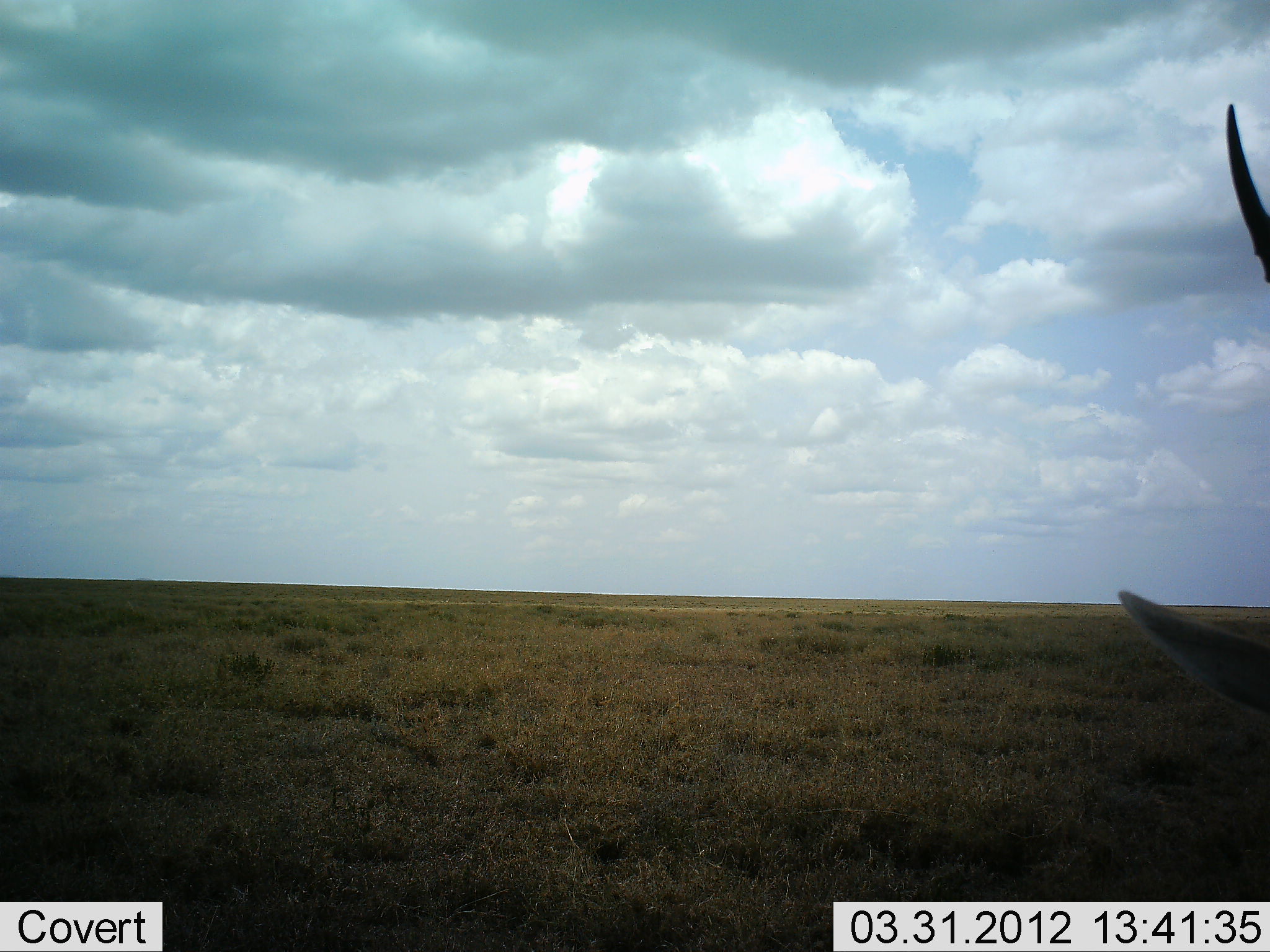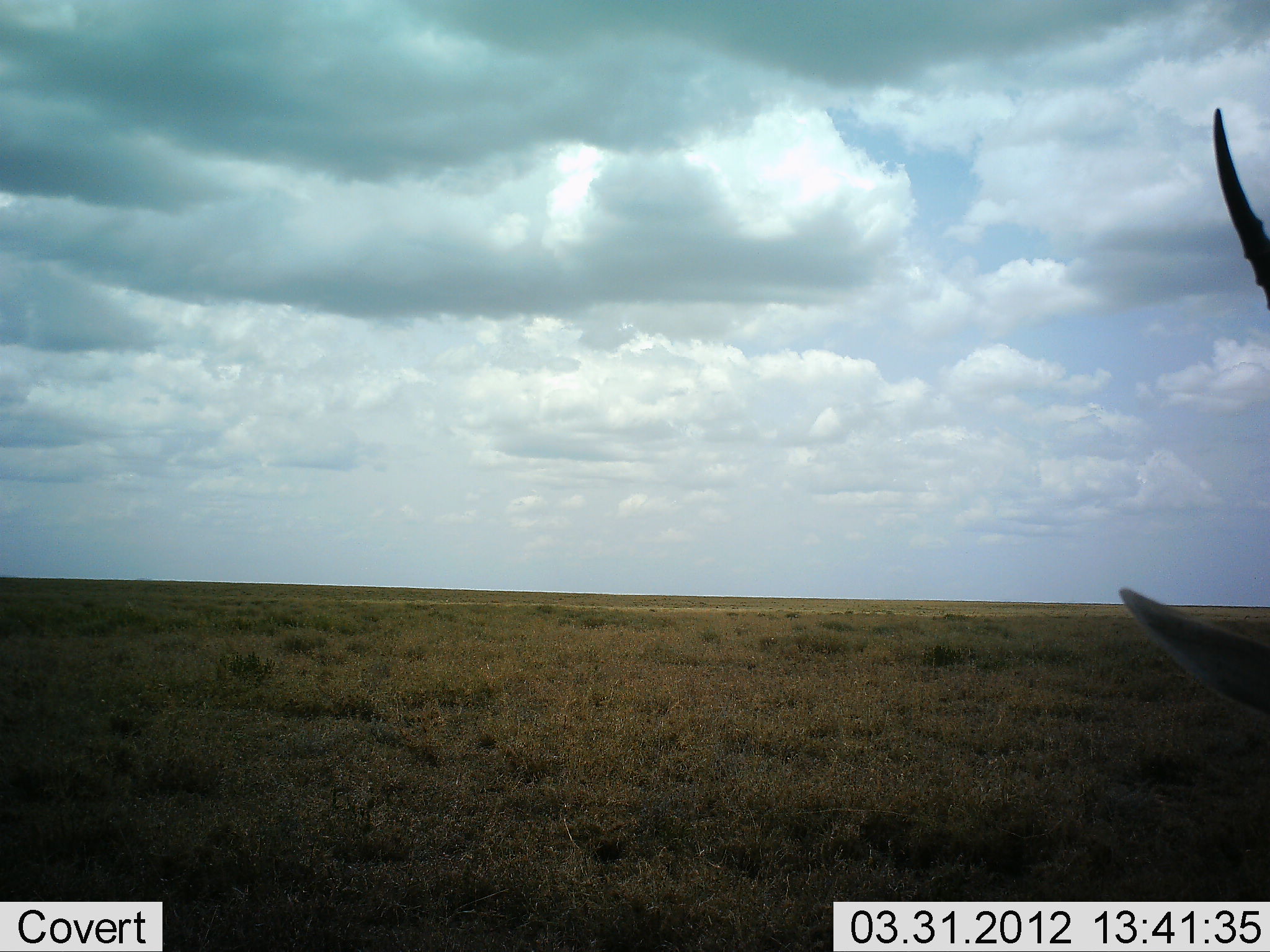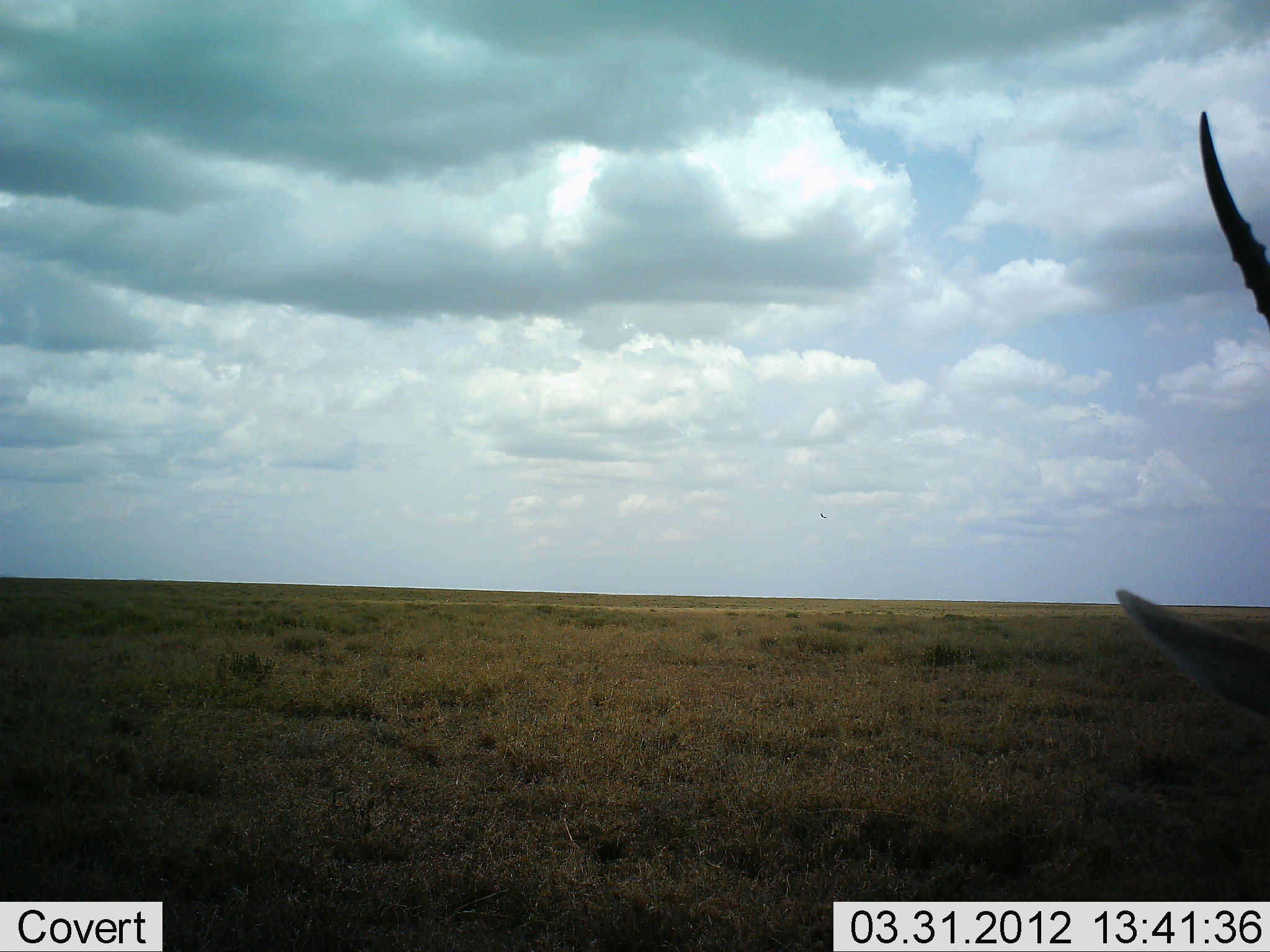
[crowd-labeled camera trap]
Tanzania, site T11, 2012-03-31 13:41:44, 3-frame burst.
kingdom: Animalia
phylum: Chordata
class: Mammalia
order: Artiodactyla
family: Bovidae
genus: Nanger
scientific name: Nanger granti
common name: grant's gazelle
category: gazellegrants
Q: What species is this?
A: Gazellegrants (grant's gazelle) (Nanger granti).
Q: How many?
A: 1.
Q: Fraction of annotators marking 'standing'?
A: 73%.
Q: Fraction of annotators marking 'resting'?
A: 27%.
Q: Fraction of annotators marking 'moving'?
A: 0%.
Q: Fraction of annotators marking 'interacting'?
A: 0%.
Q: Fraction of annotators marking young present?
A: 0%.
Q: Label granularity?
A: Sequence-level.